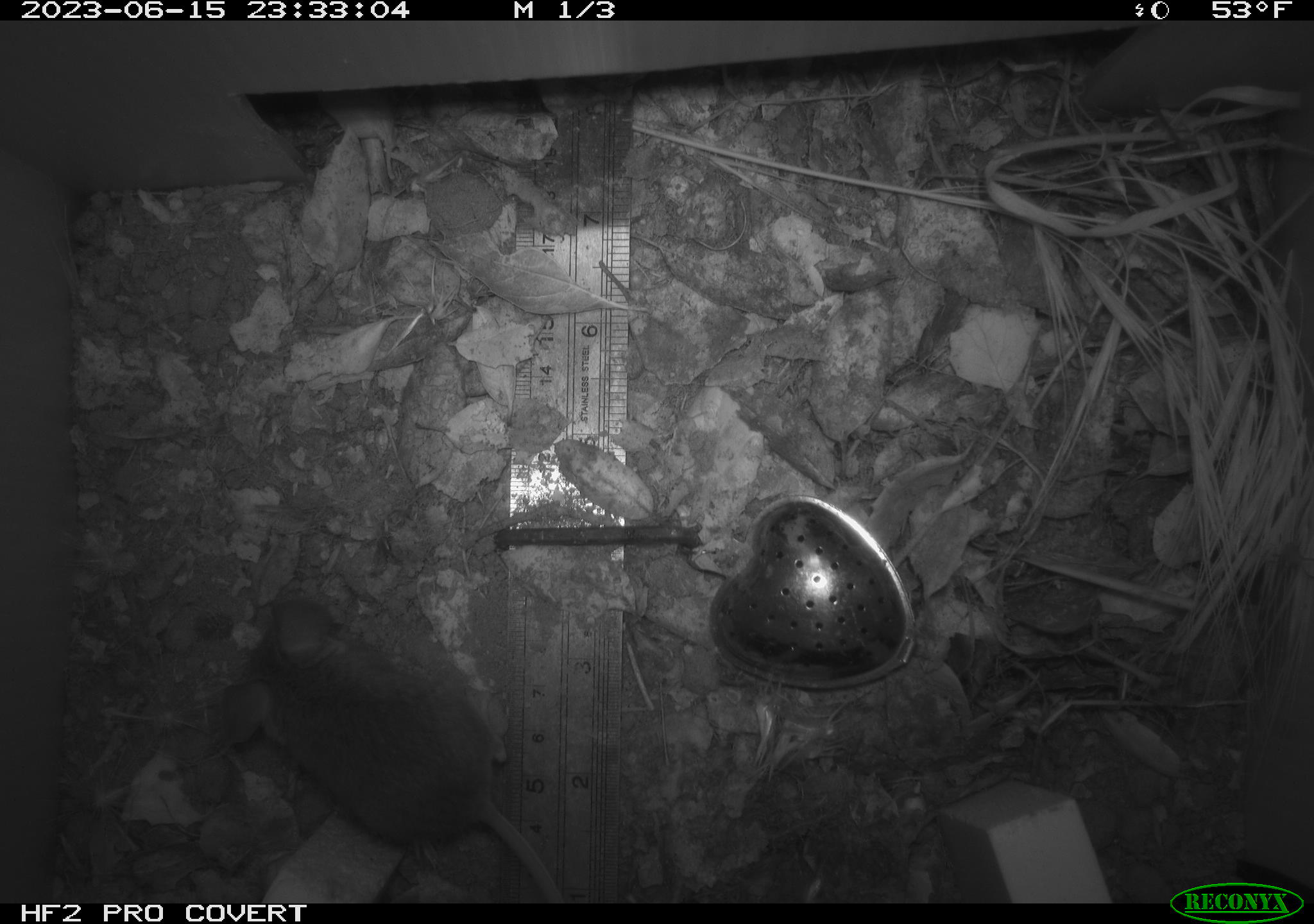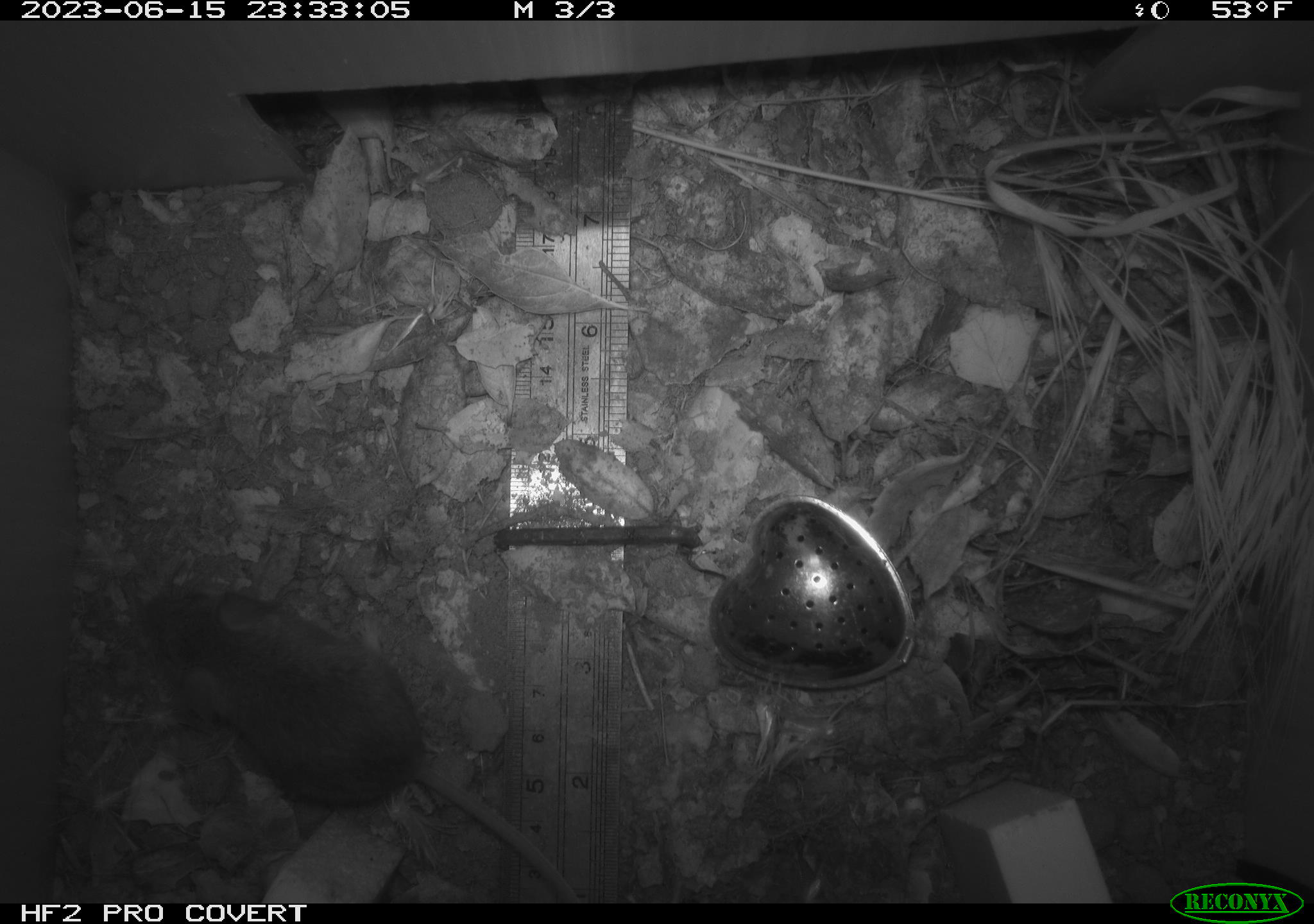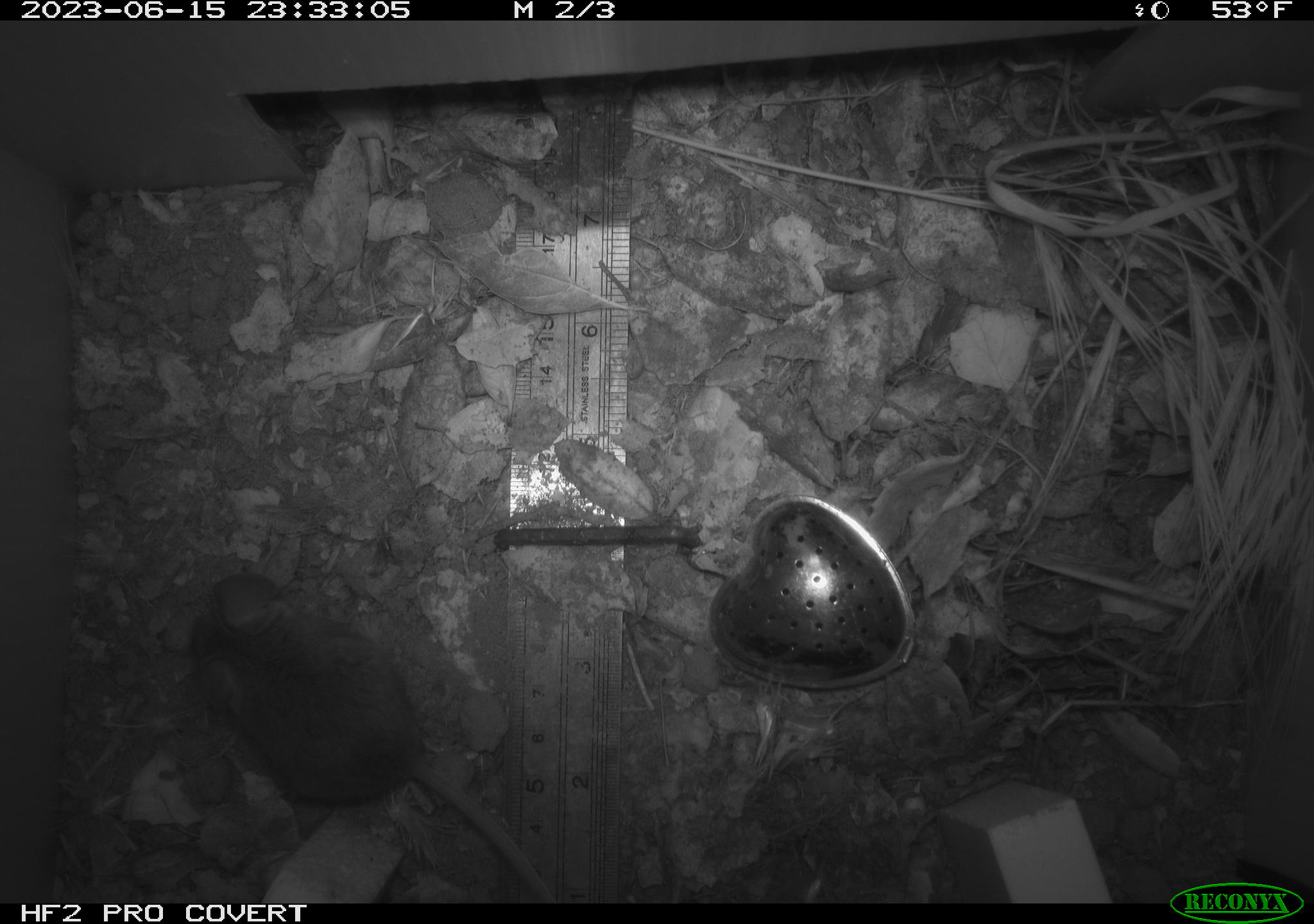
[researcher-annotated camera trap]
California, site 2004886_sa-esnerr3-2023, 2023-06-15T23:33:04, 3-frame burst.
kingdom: Animalia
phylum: Chordata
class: Mammalia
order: Rodentia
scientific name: Rodentia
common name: mouse species